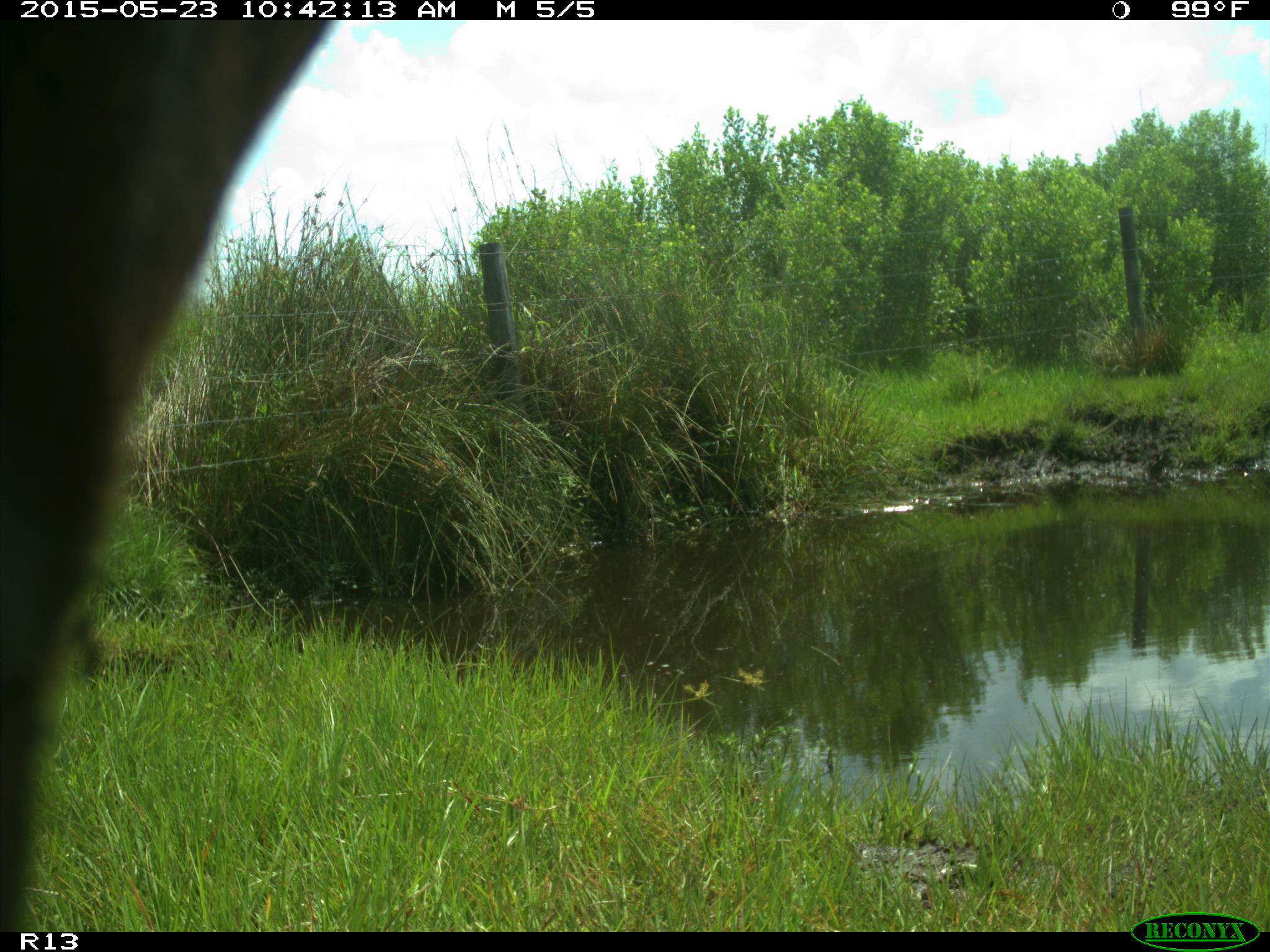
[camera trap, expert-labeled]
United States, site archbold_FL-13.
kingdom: Animalia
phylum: Chordata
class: Mammalia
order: Artiodactyla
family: Bovidae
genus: Bos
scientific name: Bos taurus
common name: domestic cow